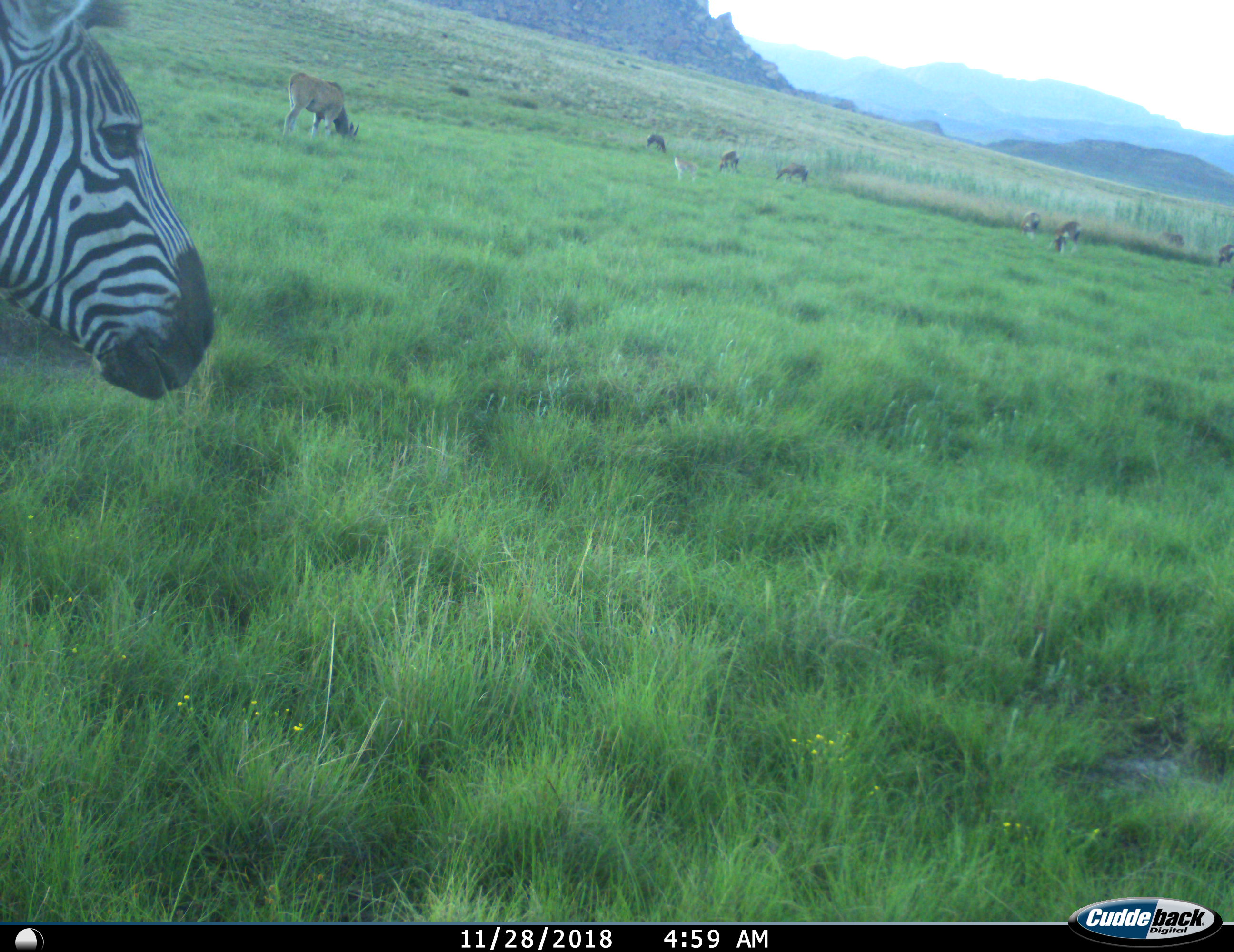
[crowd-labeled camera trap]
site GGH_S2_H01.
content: unidentified animal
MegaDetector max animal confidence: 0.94